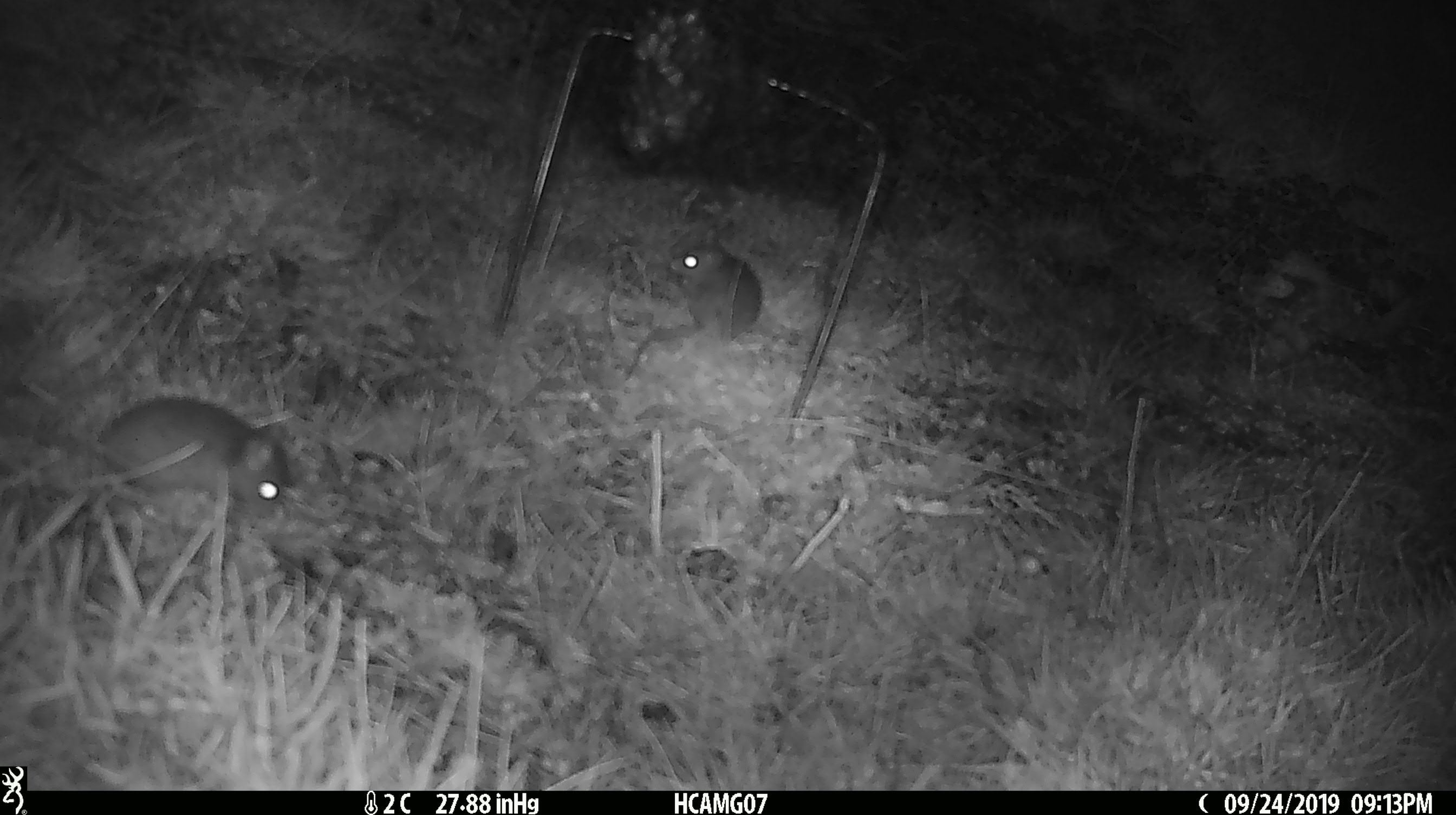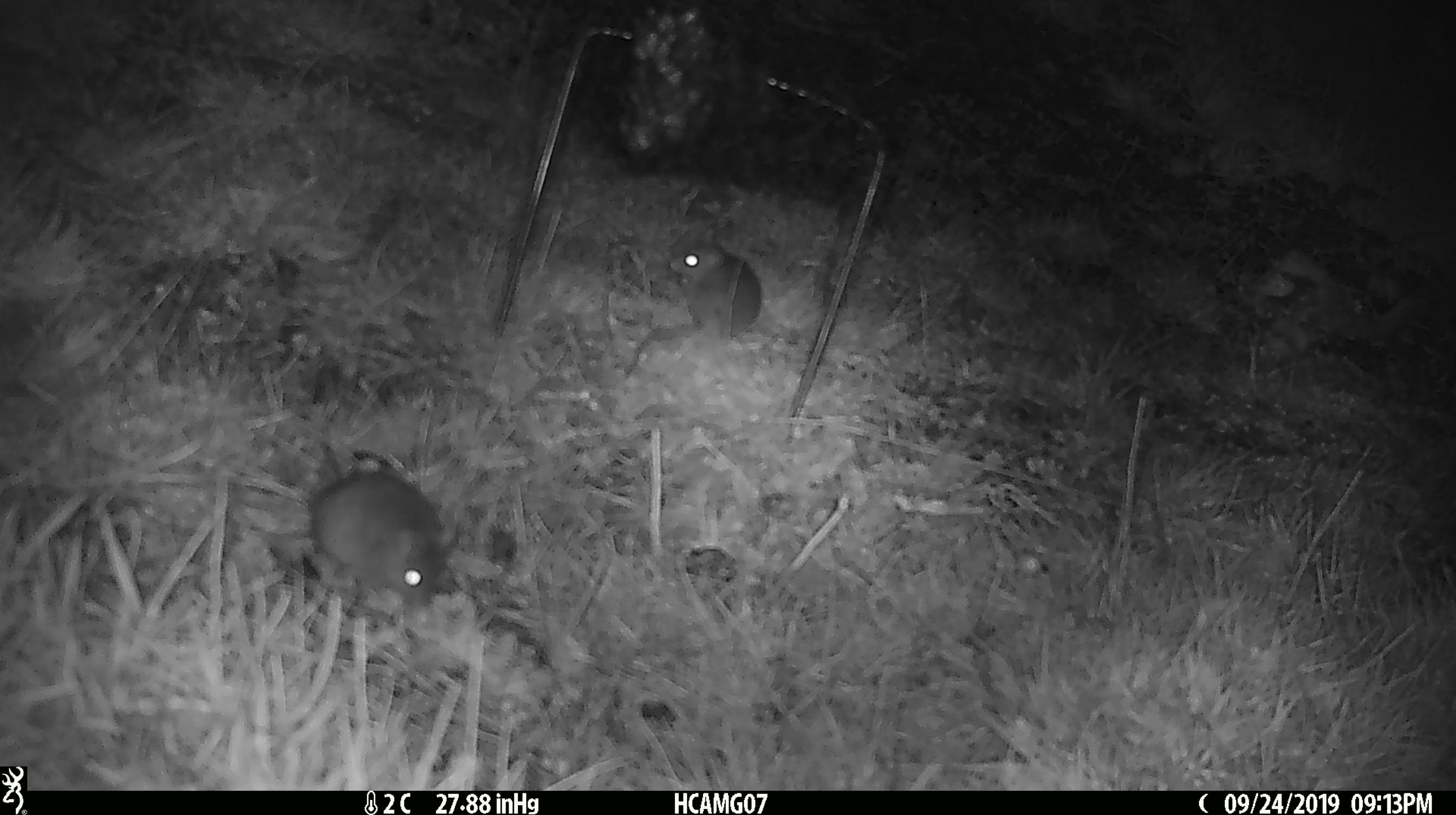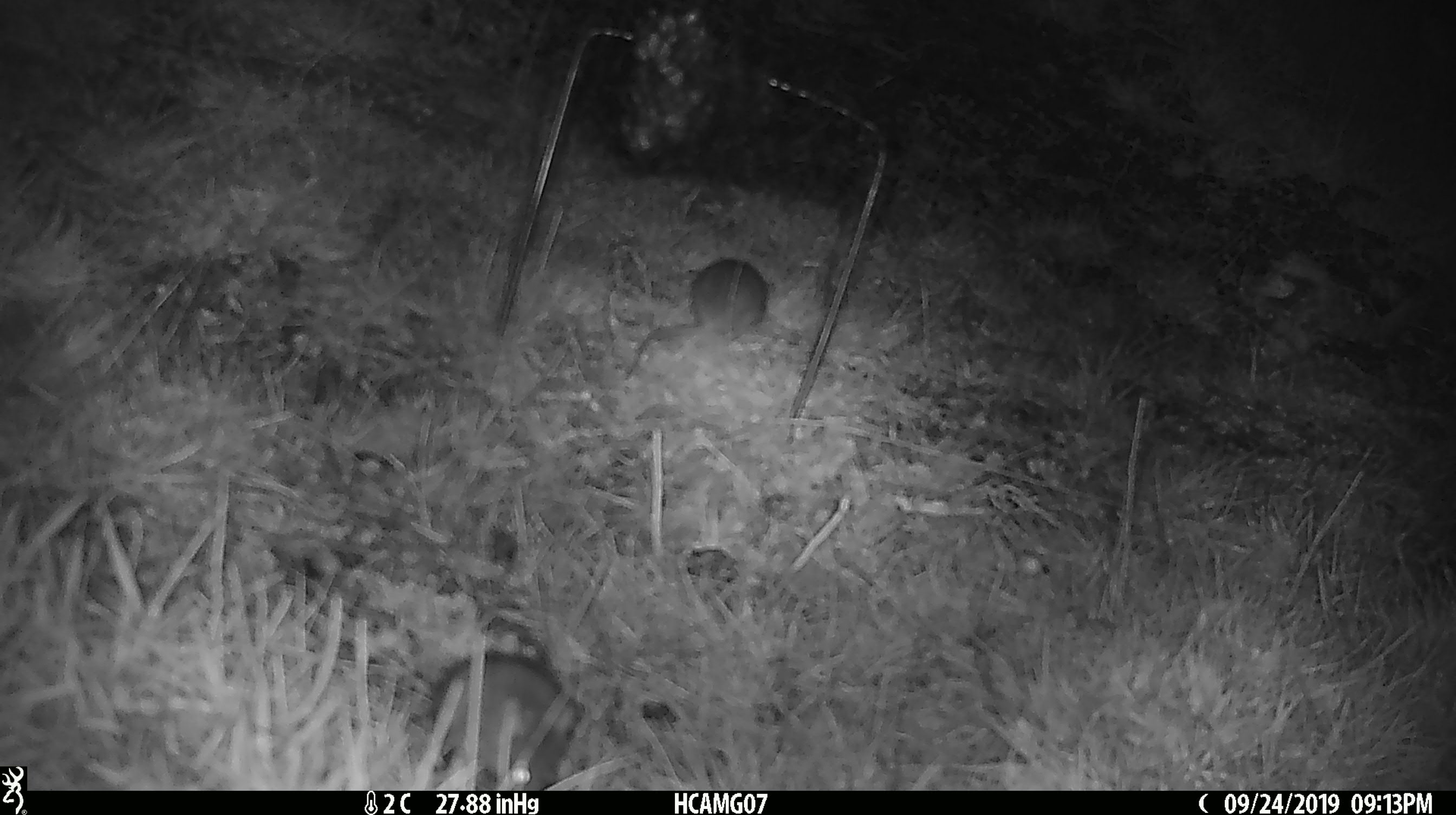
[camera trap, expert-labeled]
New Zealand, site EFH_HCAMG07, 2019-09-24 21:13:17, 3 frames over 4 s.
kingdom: Animalia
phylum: Chordata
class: Mammalia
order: Rodentia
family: Muridae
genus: Mus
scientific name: Mus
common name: mouse